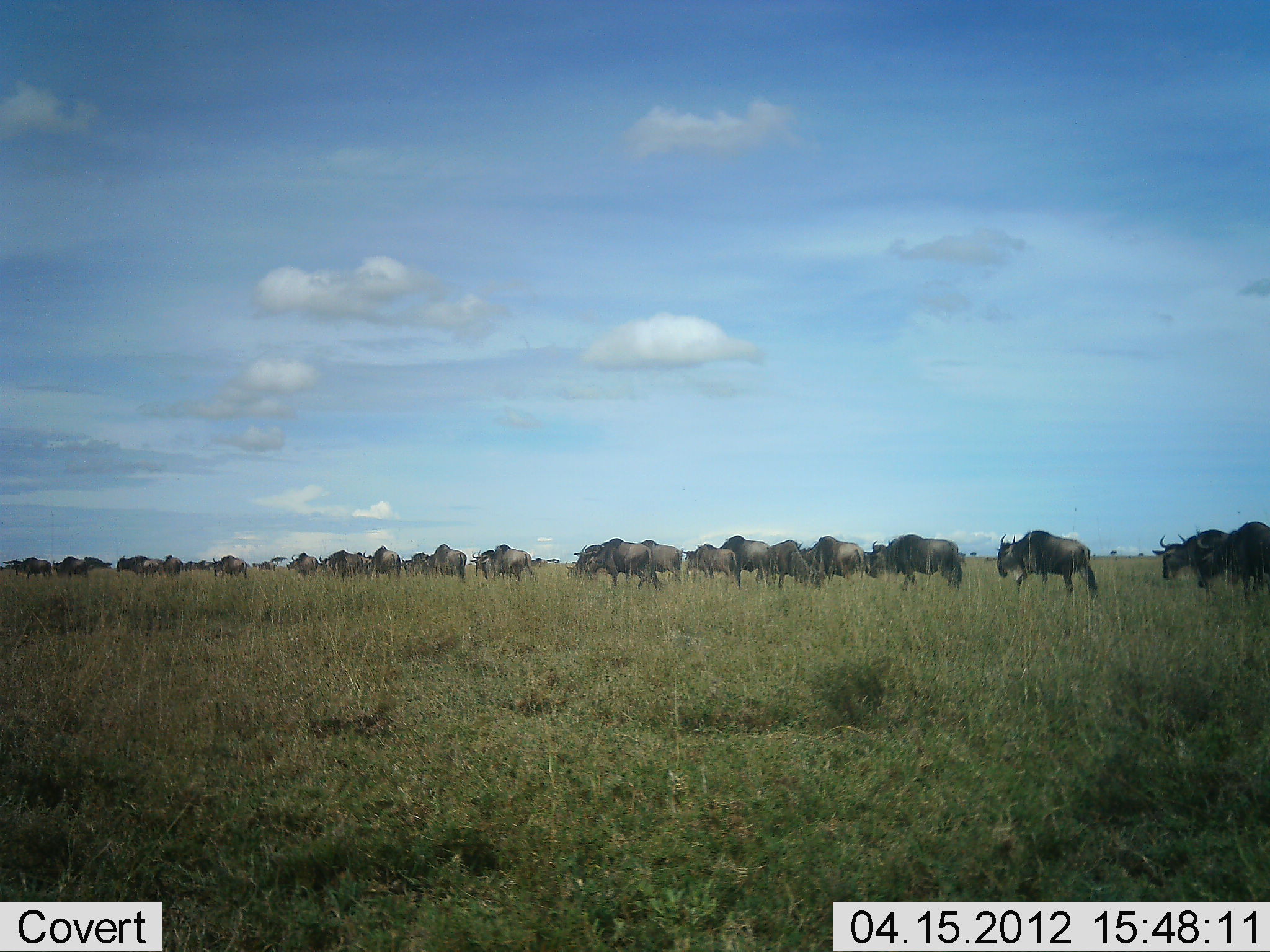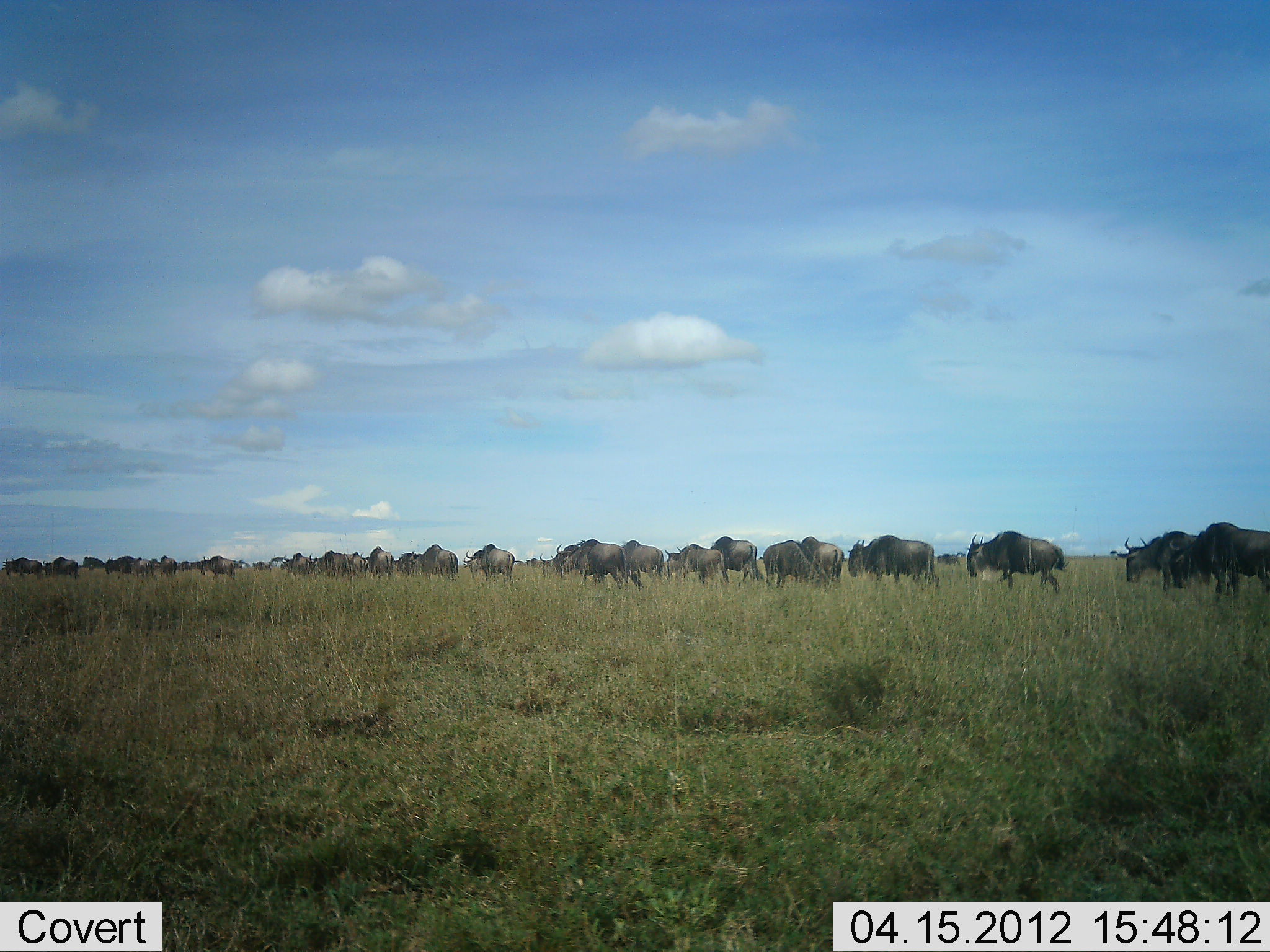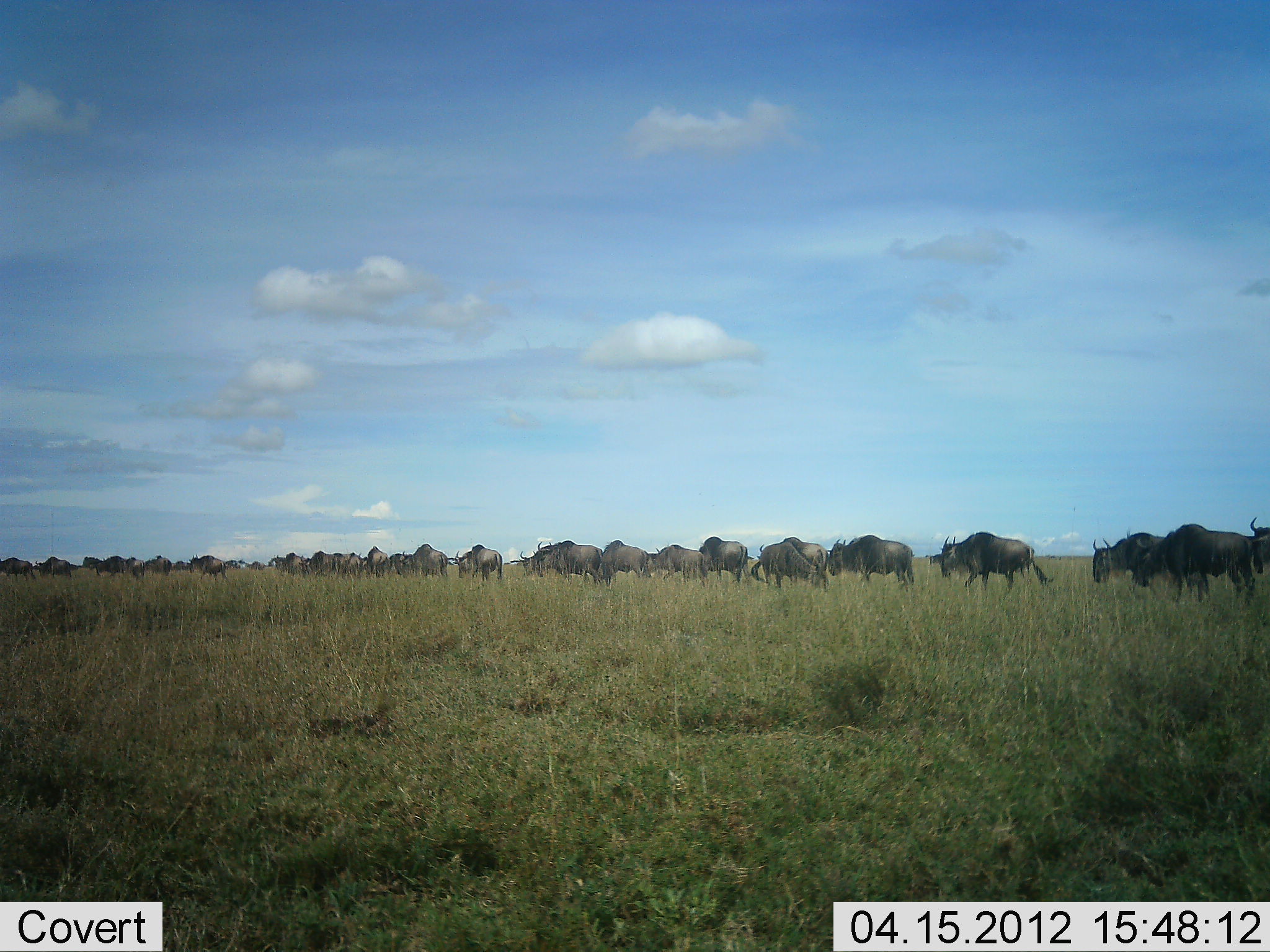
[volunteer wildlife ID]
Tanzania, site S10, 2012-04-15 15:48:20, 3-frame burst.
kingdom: Animalia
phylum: Chordata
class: Mammalia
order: Artiodactyla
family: Bovidae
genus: Connochaetes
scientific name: Connochaetes taurinus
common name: blue wildebeest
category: wildebeest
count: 11-50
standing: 0%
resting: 0%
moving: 100%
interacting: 0%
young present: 4%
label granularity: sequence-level